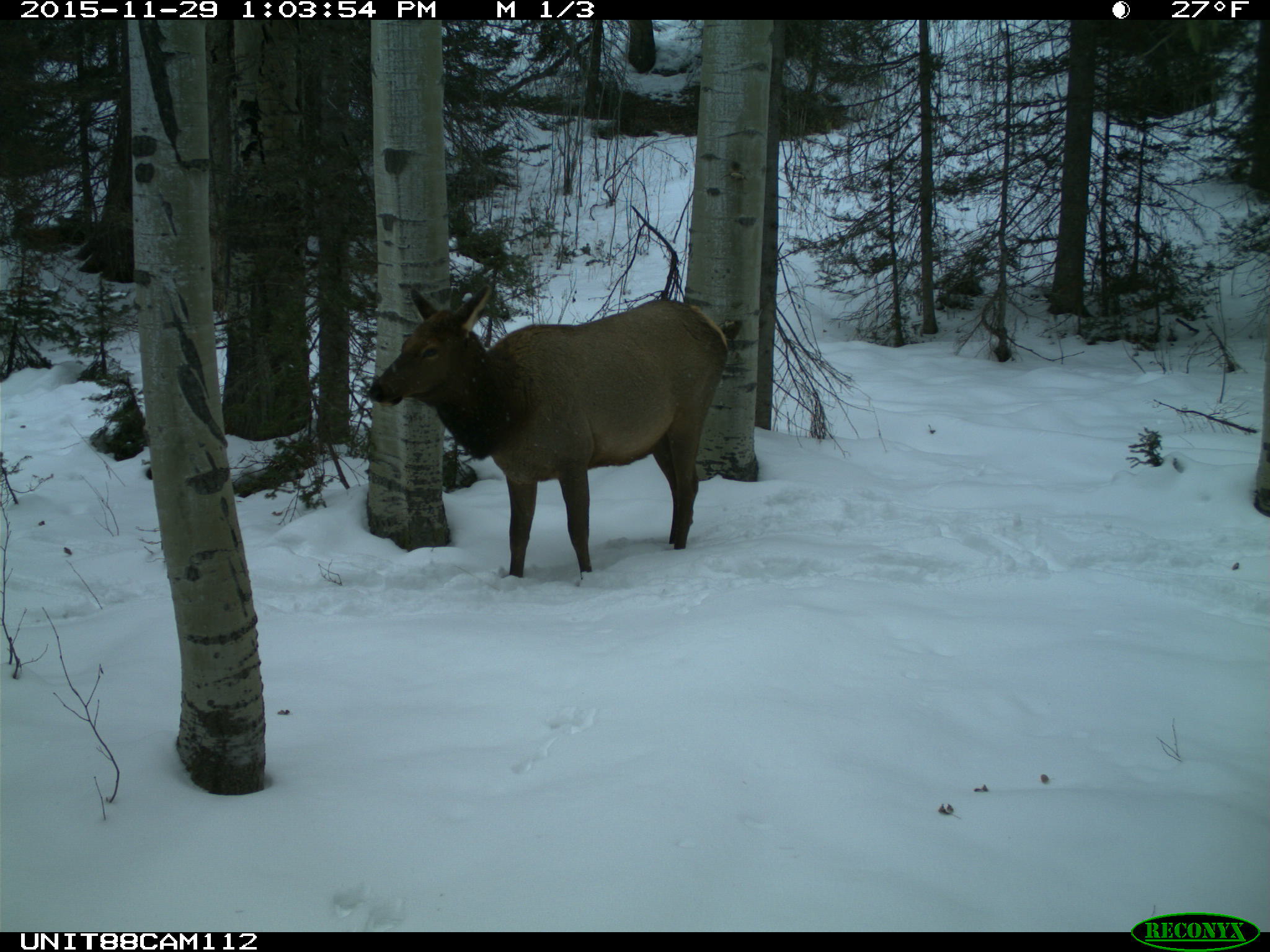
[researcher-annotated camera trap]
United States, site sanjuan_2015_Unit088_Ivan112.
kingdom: Animalia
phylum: Chordata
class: Mammalia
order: Artiodactyla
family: Cervidae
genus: Cervus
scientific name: Cervus elaphus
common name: red deer